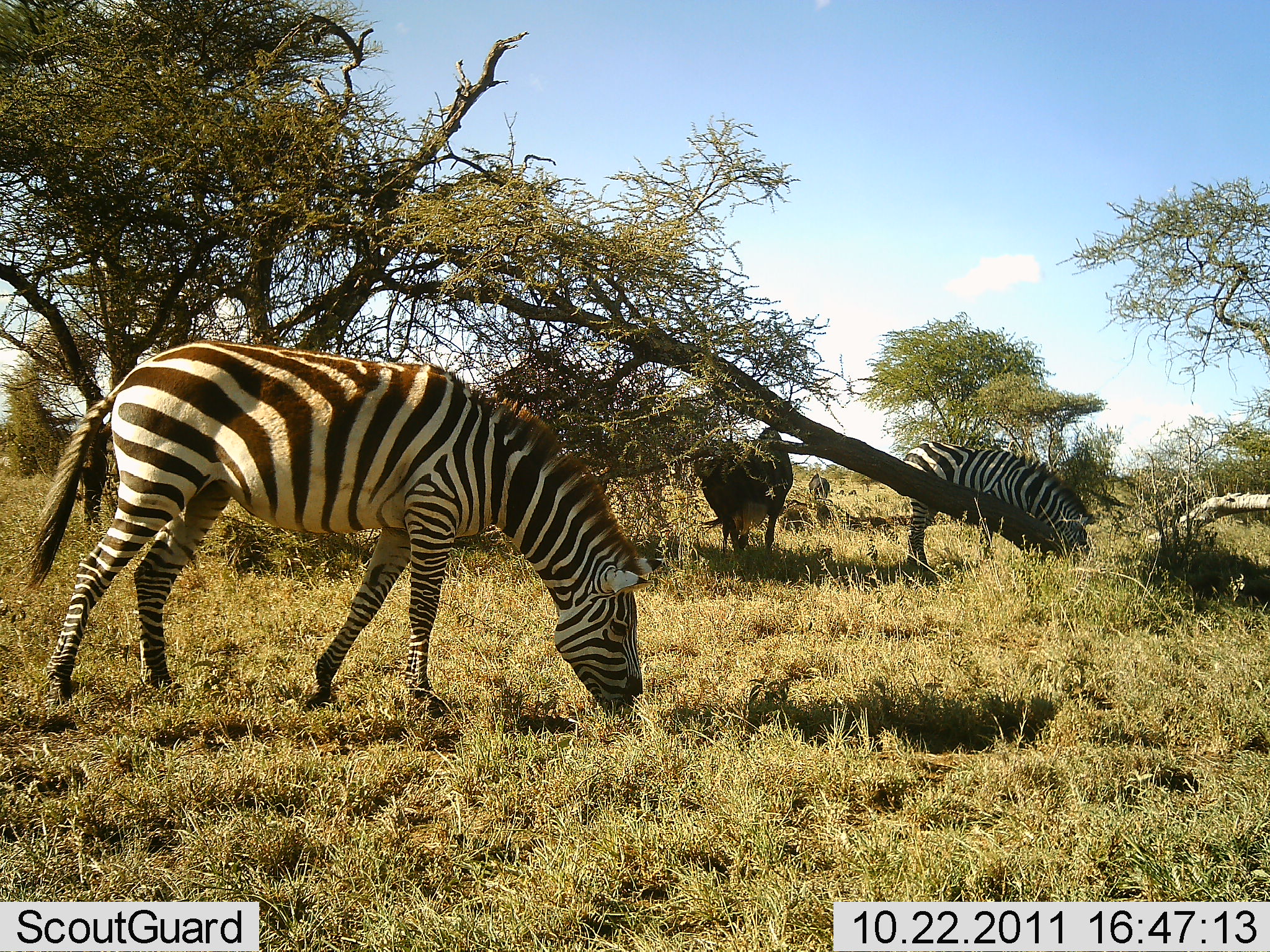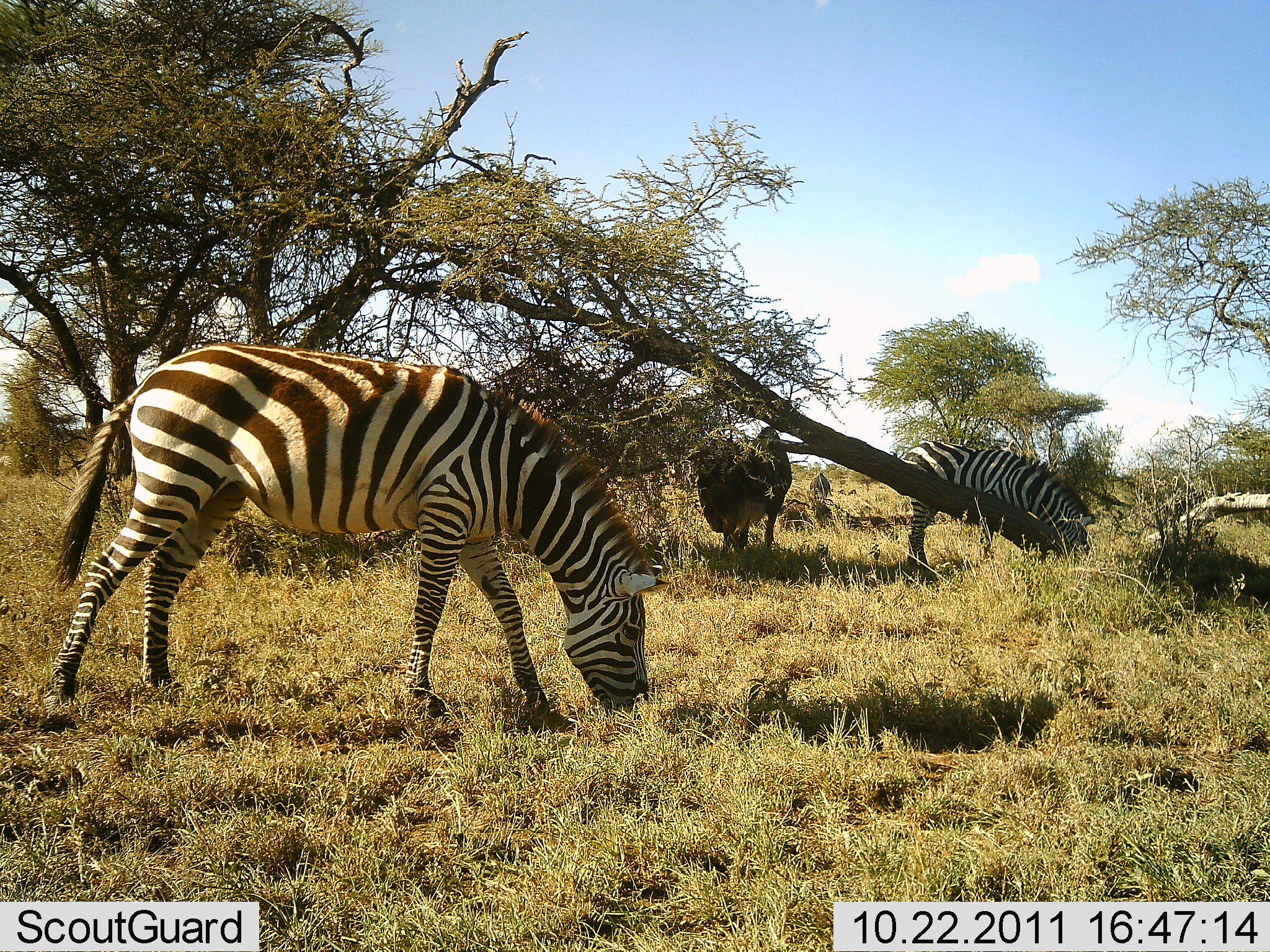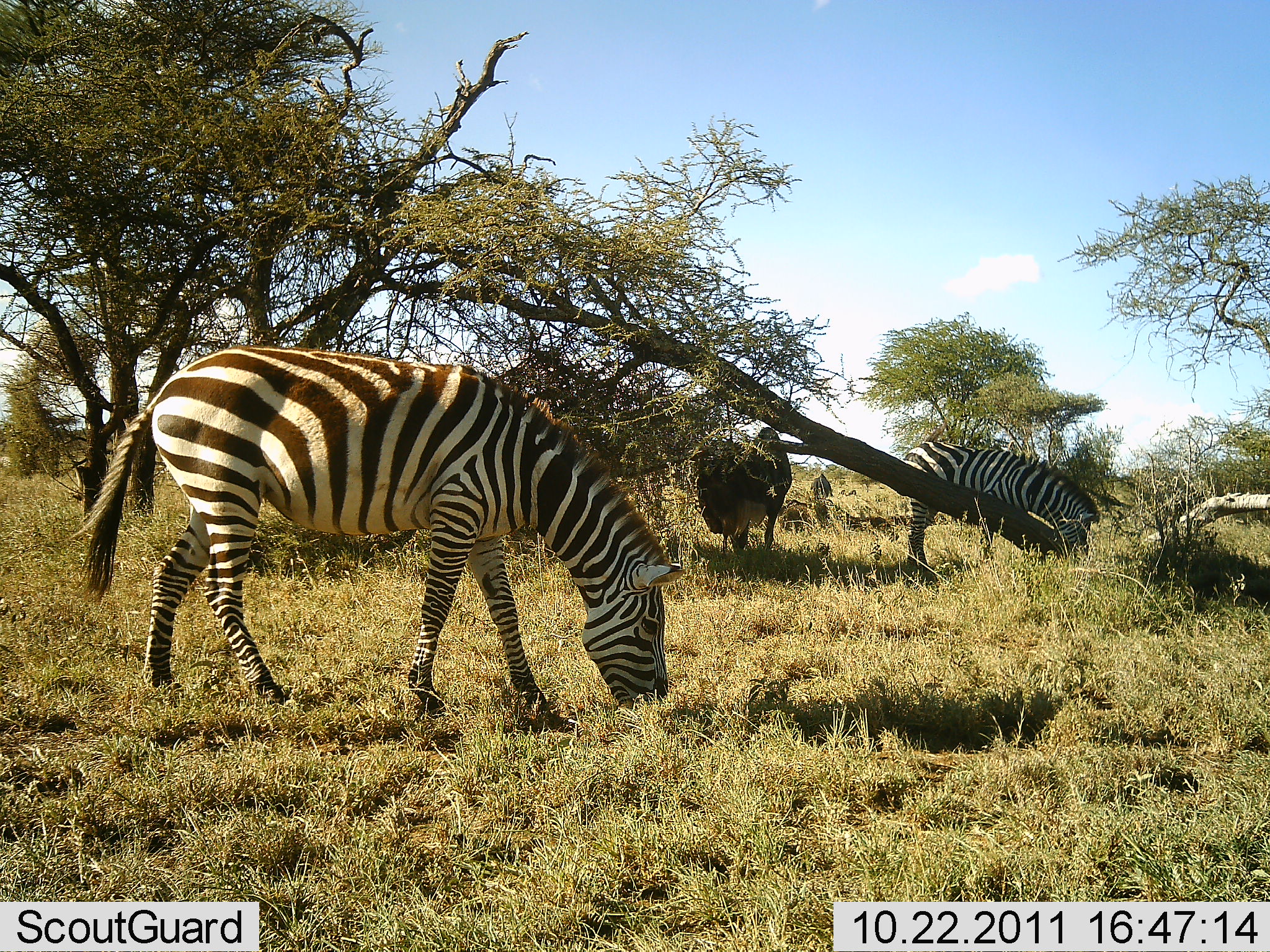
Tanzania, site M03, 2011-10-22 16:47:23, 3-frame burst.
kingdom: Animalia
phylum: Chordata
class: Mammalia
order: Artiodactyla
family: Bovidae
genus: Connochaetes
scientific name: Connochaetes taurinus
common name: blue wildebeest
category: wildebeest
Wildebeest (blue wildebeest) (Connochaetes taurinus), count 2. Behavior (volunteer vote fractions): standing 67%, resting 0%, moving 0%, interacting 0%. Young present (vote fraction): 0%. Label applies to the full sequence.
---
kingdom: Animalia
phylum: Chordata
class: Mammalia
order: Perissodactyla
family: Equidae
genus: Equus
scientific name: Equus quagga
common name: plains zebra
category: zebra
Zebra (plains zebra) (Equus quagga), count 2. Behavior (volunteer vote fractions): standing 35%, resting 0%, moving 0%, interacting 0%. Young present (vote fraction): 0%. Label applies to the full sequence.